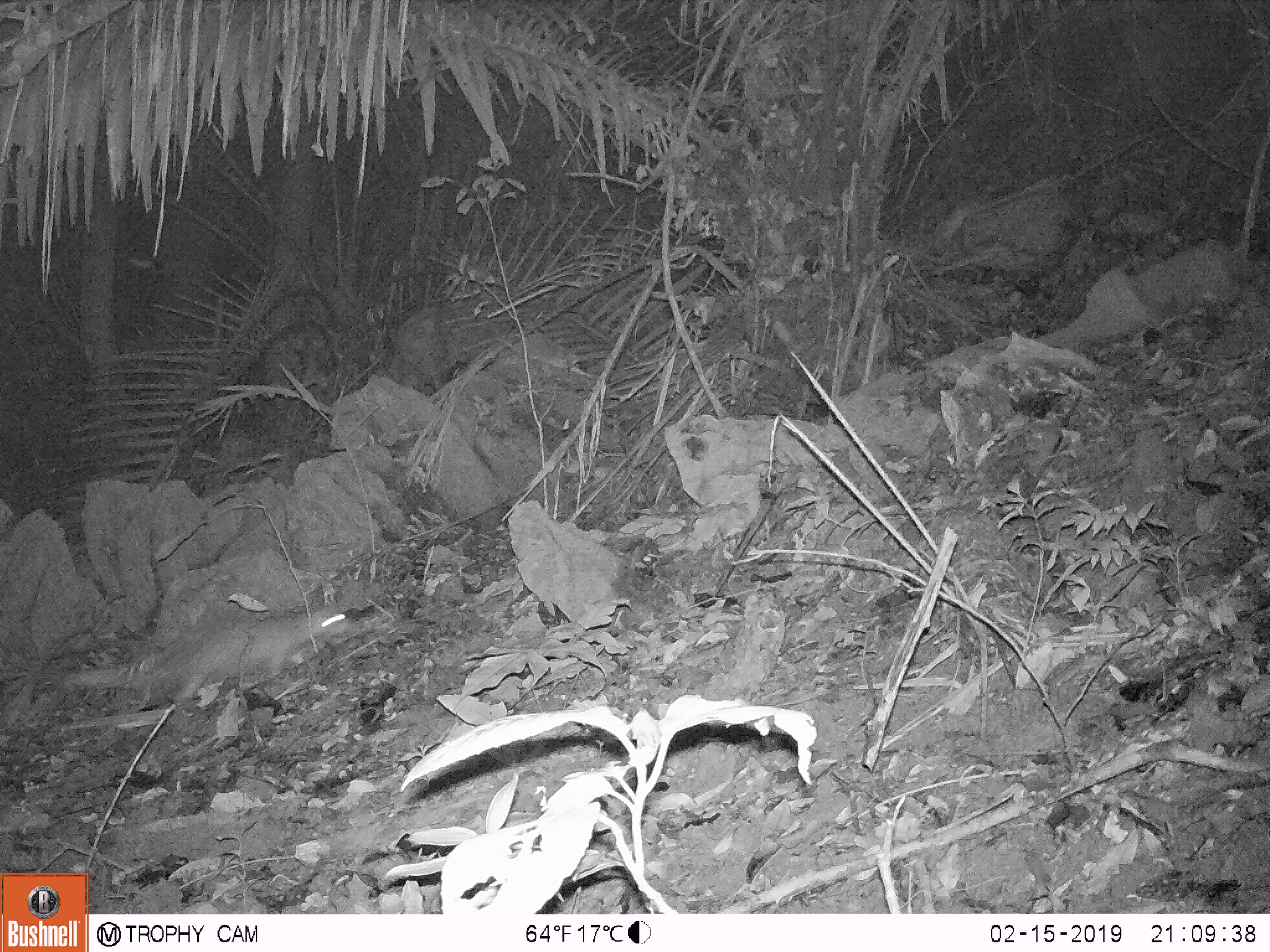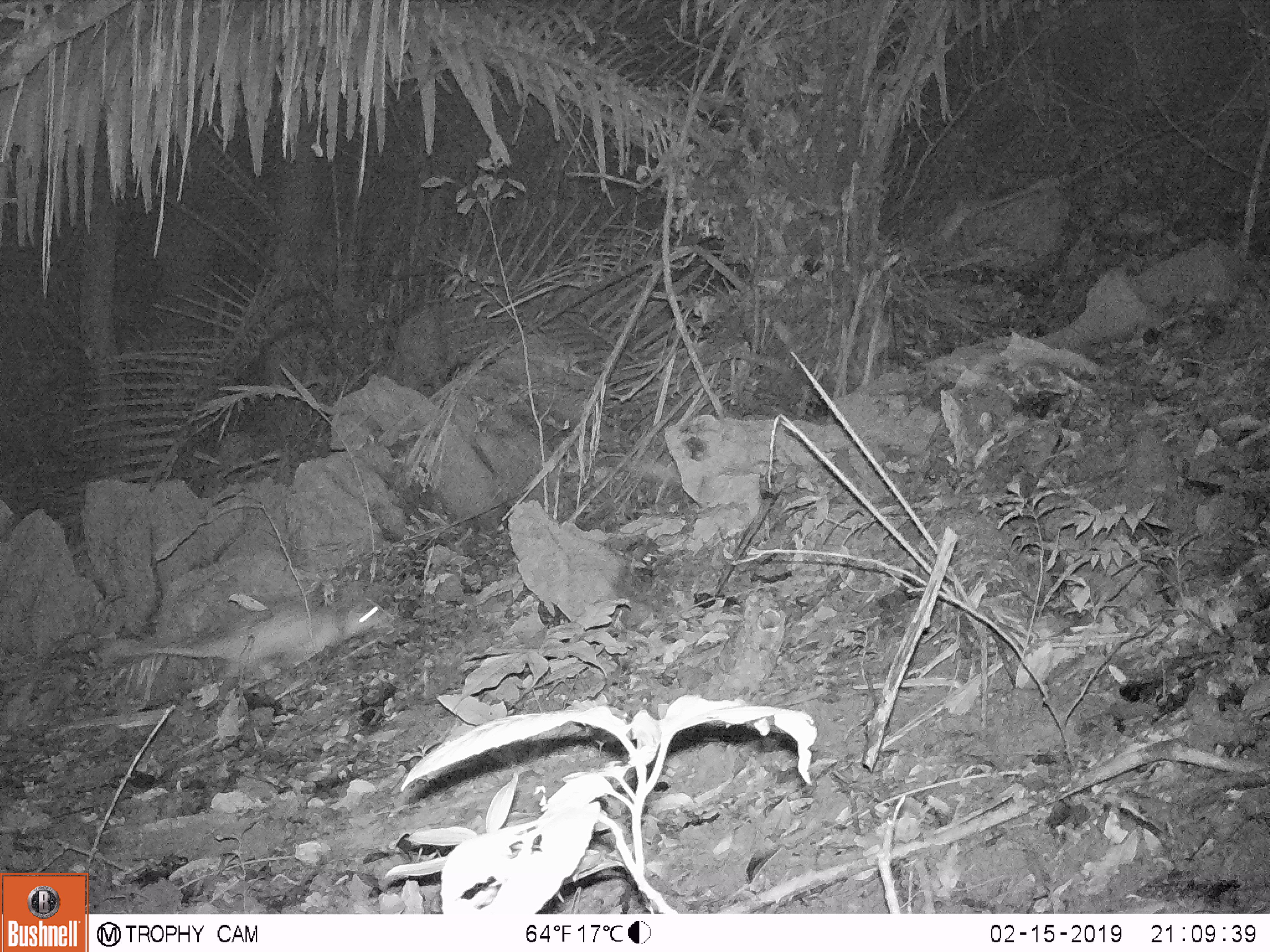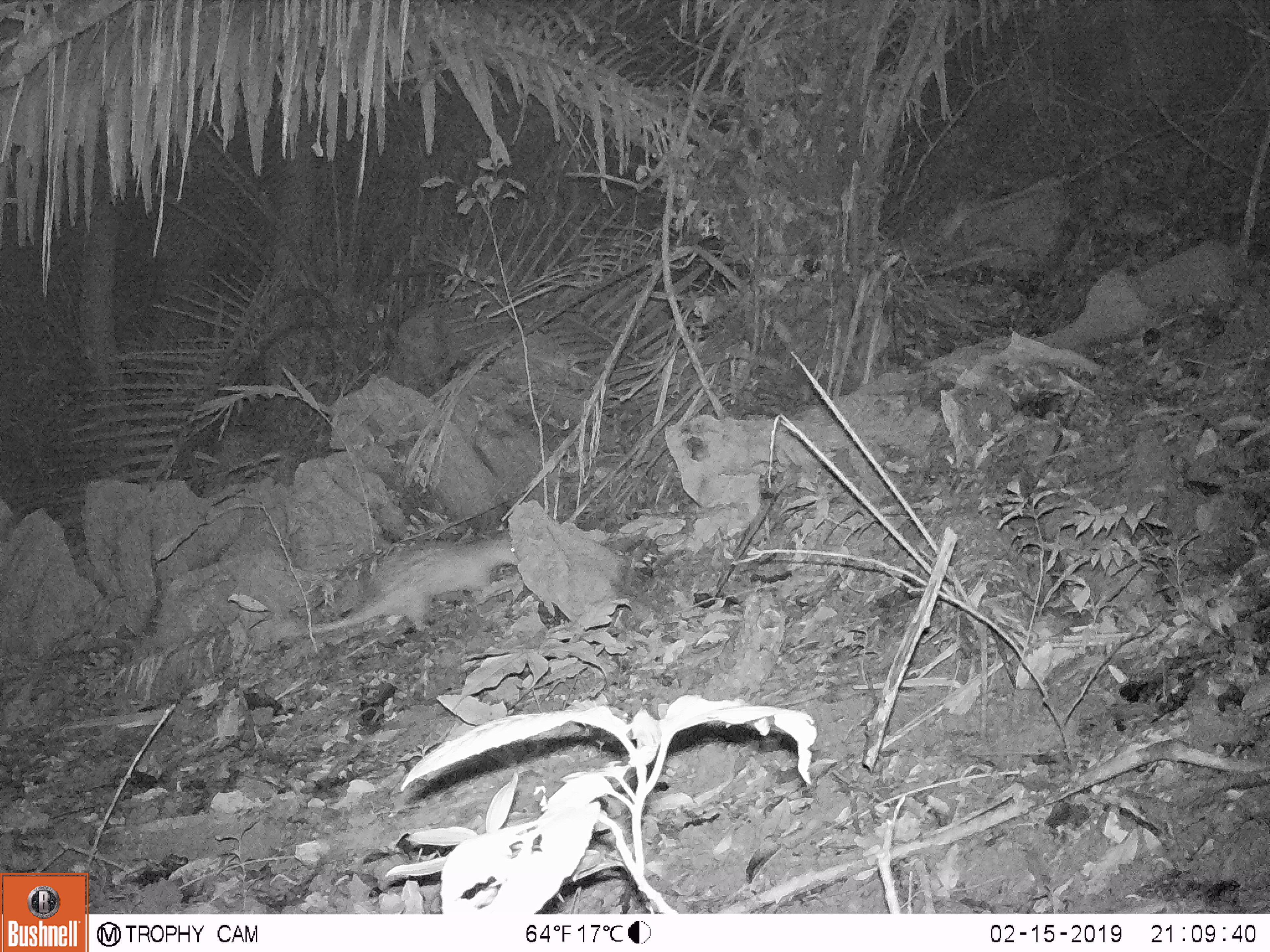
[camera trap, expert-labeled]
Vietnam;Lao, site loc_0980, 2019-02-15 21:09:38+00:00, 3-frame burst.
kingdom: Animalia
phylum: Chordata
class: Mammalia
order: Rodentia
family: Hystricidae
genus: Atherurus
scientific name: Atherurus macrourus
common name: asiatic brush-tailed porcupine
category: asiatic brush tailed porcupine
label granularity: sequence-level